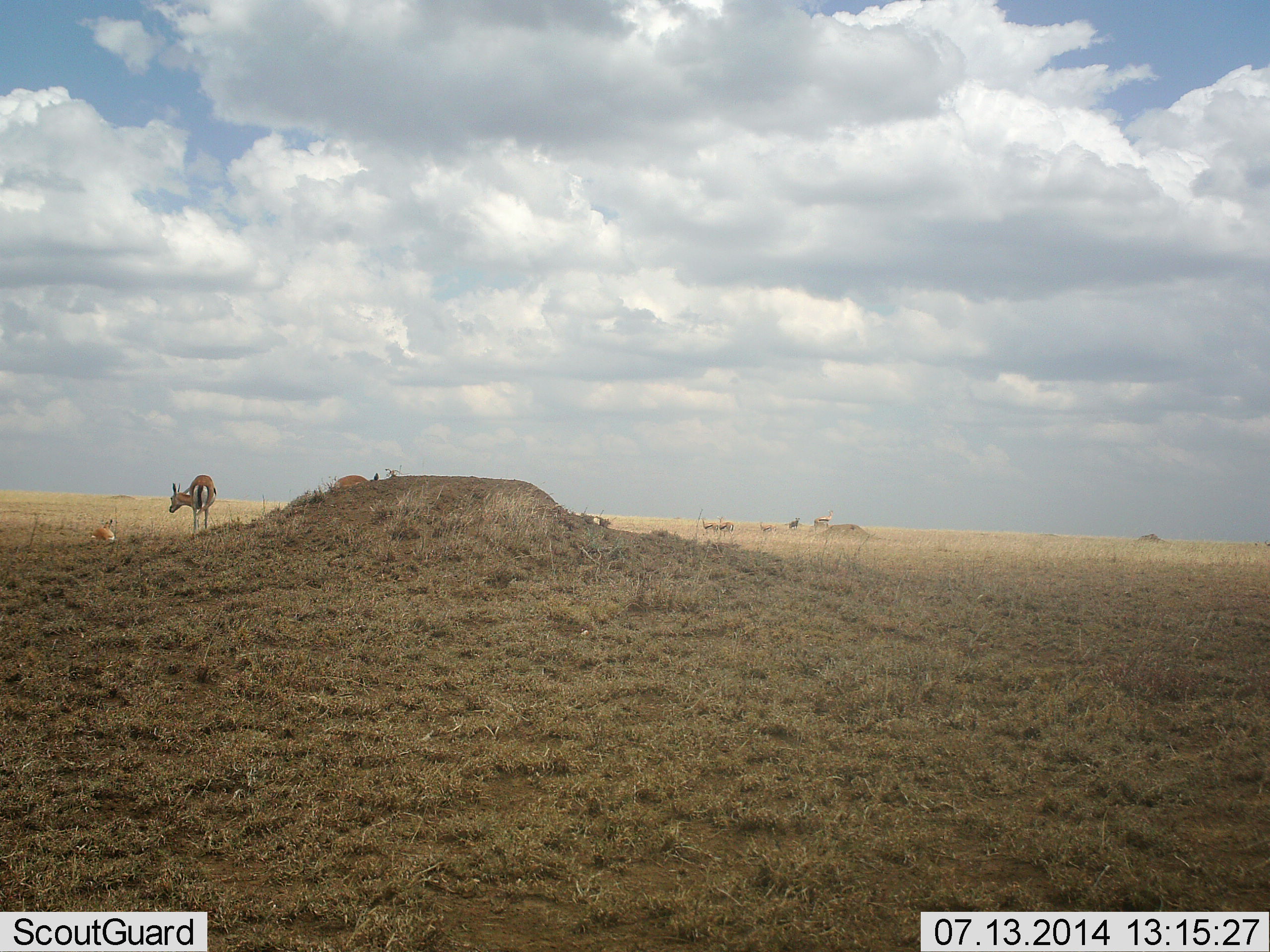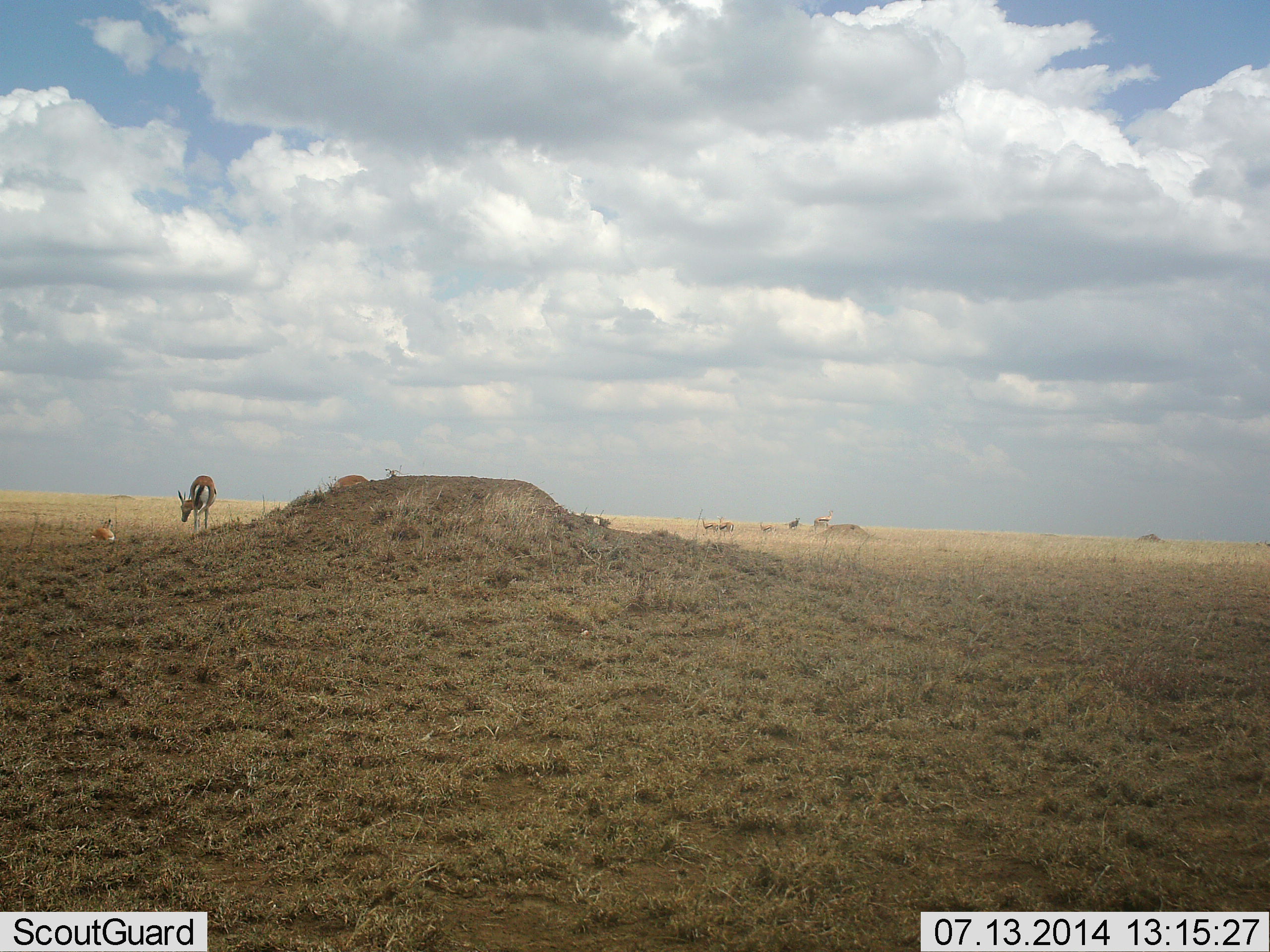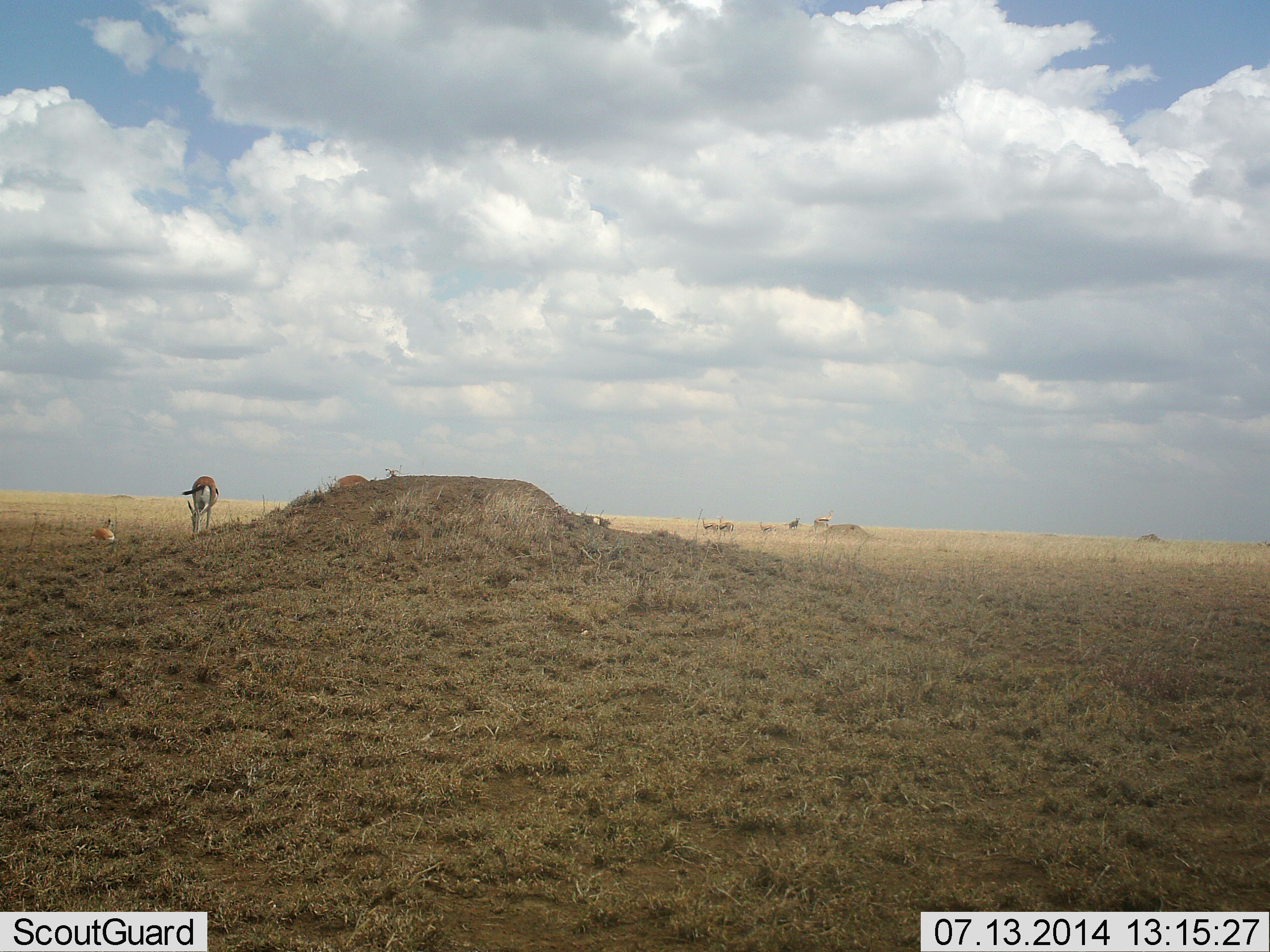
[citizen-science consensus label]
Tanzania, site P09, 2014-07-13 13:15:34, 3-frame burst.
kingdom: Animalia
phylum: Chordata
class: Mammalia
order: Artiodactyla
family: Bovidae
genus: Eudorcas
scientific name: Eudorcas thomsonii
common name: thomson's gazelle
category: gazellethomsons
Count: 3.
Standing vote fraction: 60%.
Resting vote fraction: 30%.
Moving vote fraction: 10%.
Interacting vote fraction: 0%.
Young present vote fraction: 10%.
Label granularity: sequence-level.